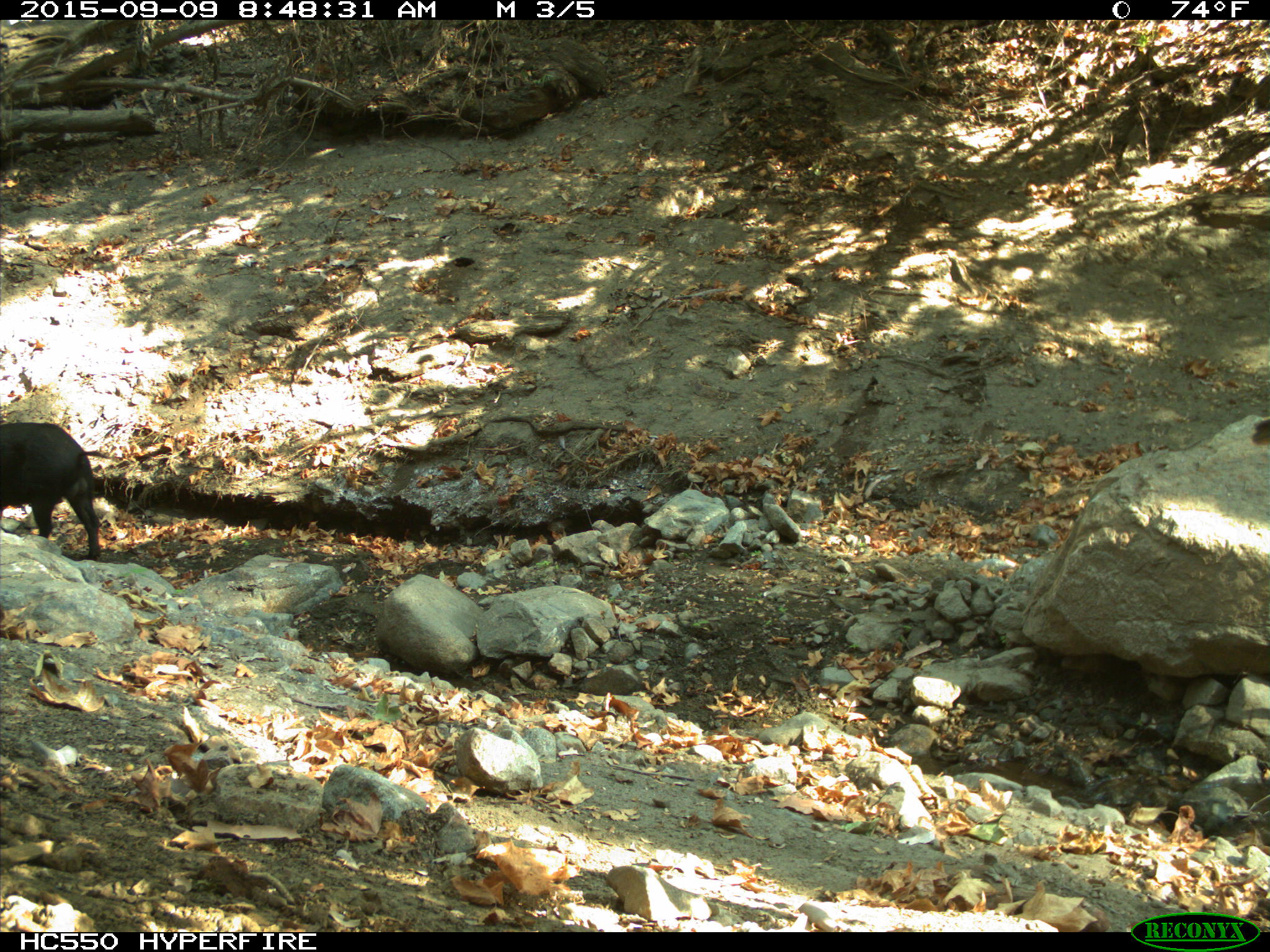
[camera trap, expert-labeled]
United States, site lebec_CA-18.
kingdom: Animalia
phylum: Chordata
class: Mammalia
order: Artiodactyla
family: Suidae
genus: Sus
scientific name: Sus scrofa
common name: wild boar